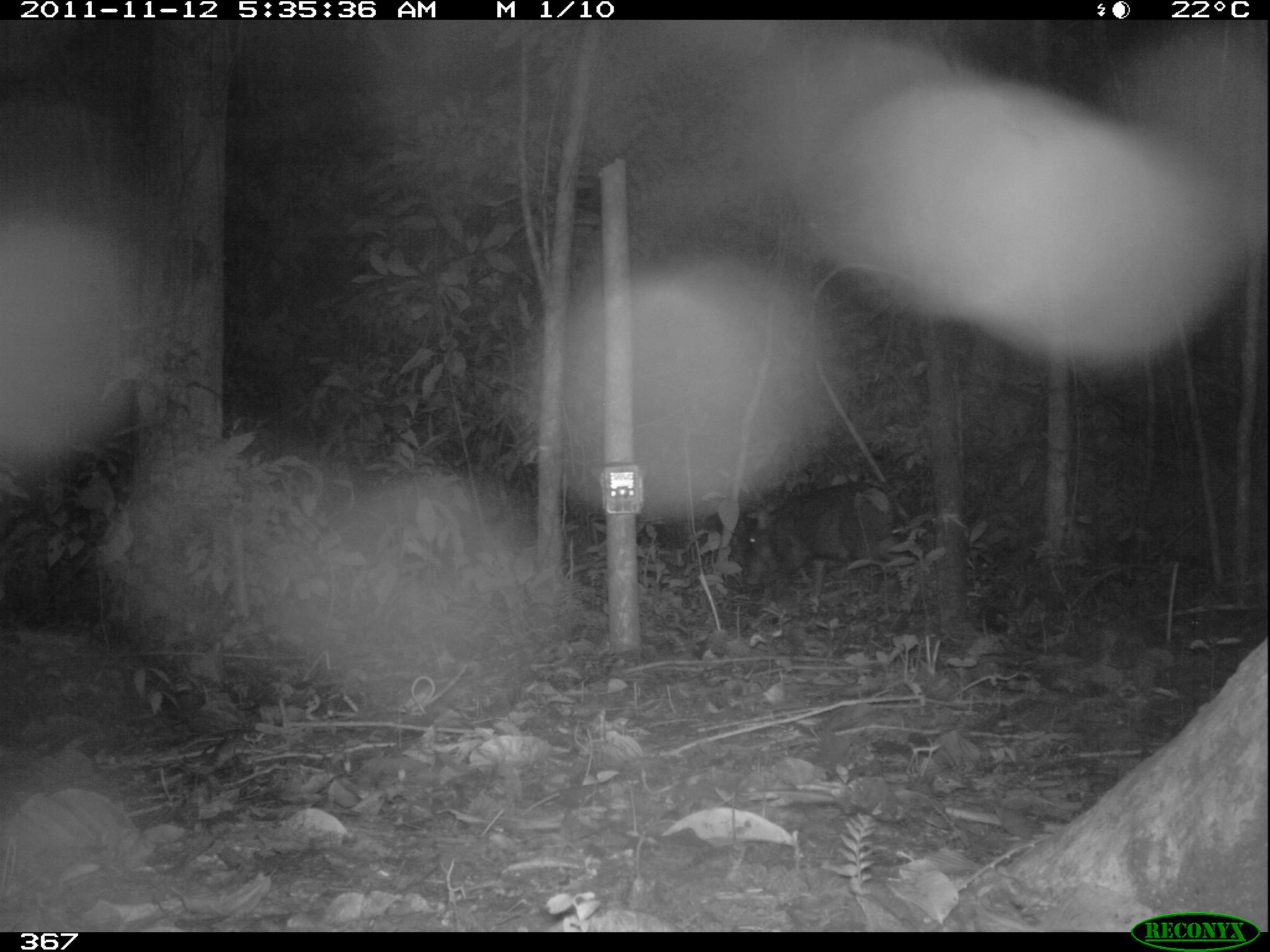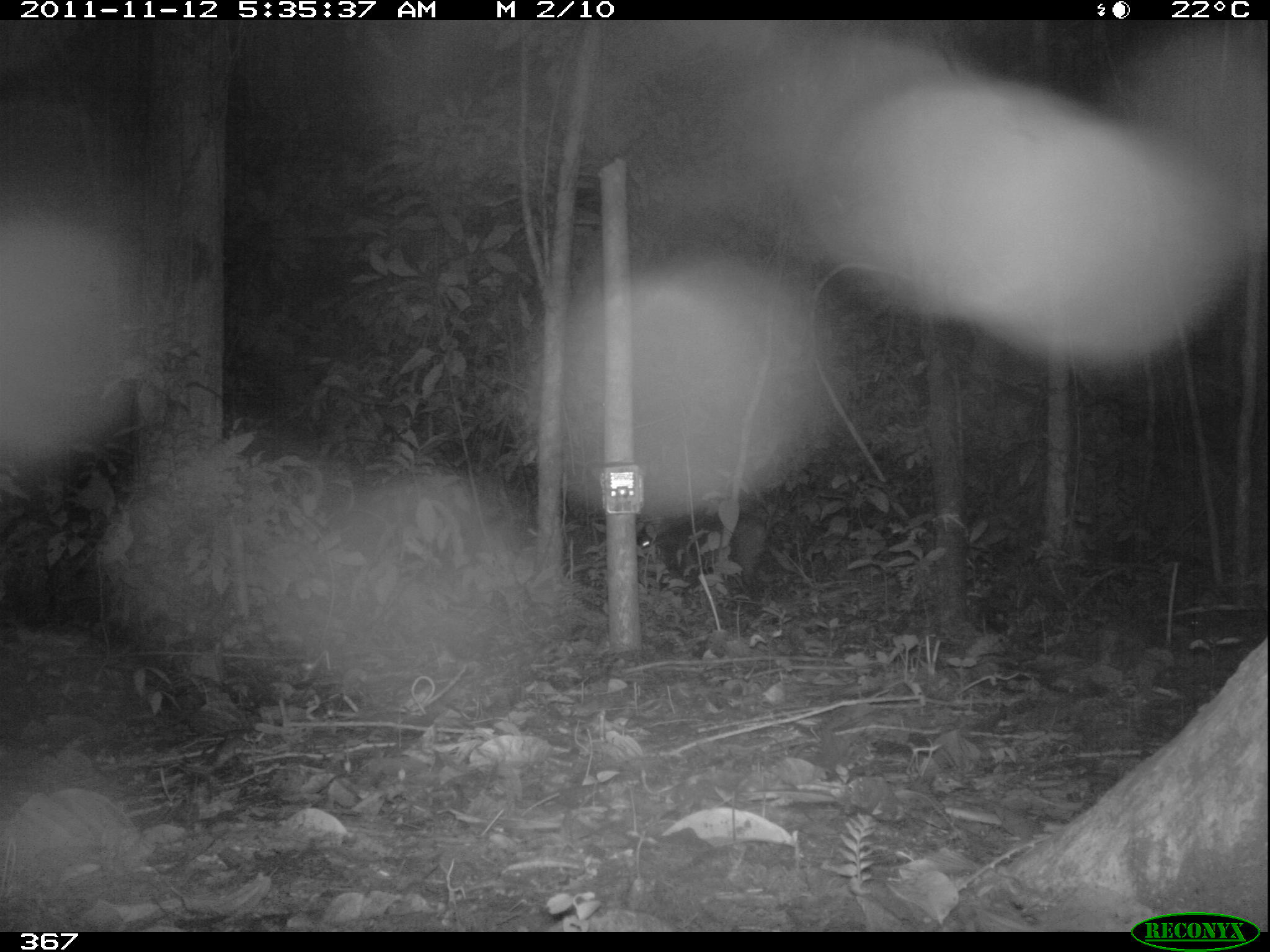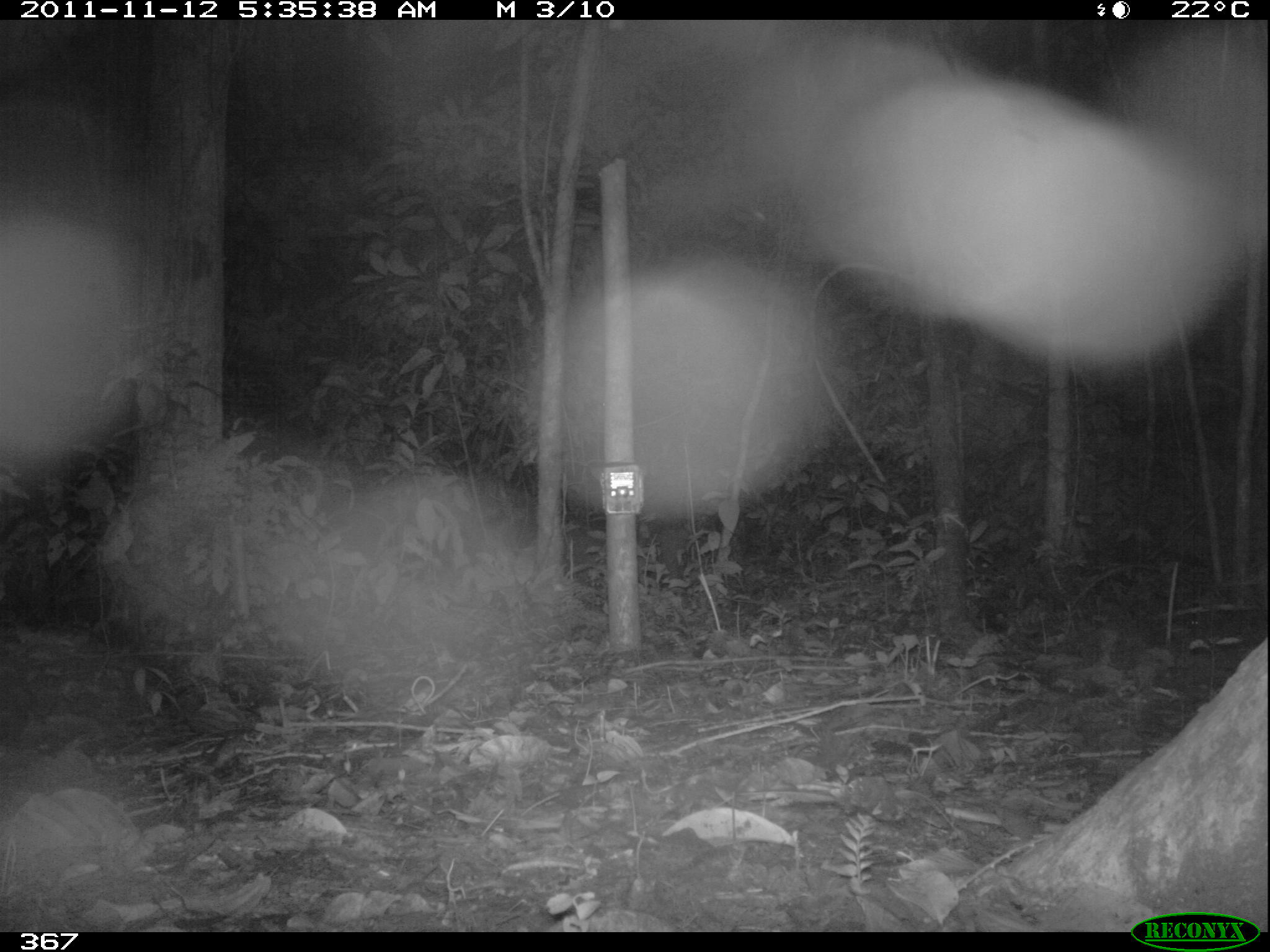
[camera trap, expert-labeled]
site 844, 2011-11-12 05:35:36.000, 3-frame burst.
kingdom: Animalia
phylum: Chordata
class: Mammalia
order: Artiodactyla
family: Tayassuidae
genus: Tayassu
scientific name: Tayassu pecari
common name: white-lipped peccary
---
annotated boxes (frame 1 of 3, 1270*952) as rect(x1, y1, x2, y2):
tayassu pecari: rect(739, 479, 909, 609)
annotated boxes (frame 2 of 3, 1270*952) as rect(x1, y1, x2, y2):
tayassu pecari: rect(637, 510, 769, 597)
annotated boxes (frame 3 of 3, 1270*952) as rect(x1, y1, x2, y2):
tayassu pecari: rect(650, 524, 744, 595)